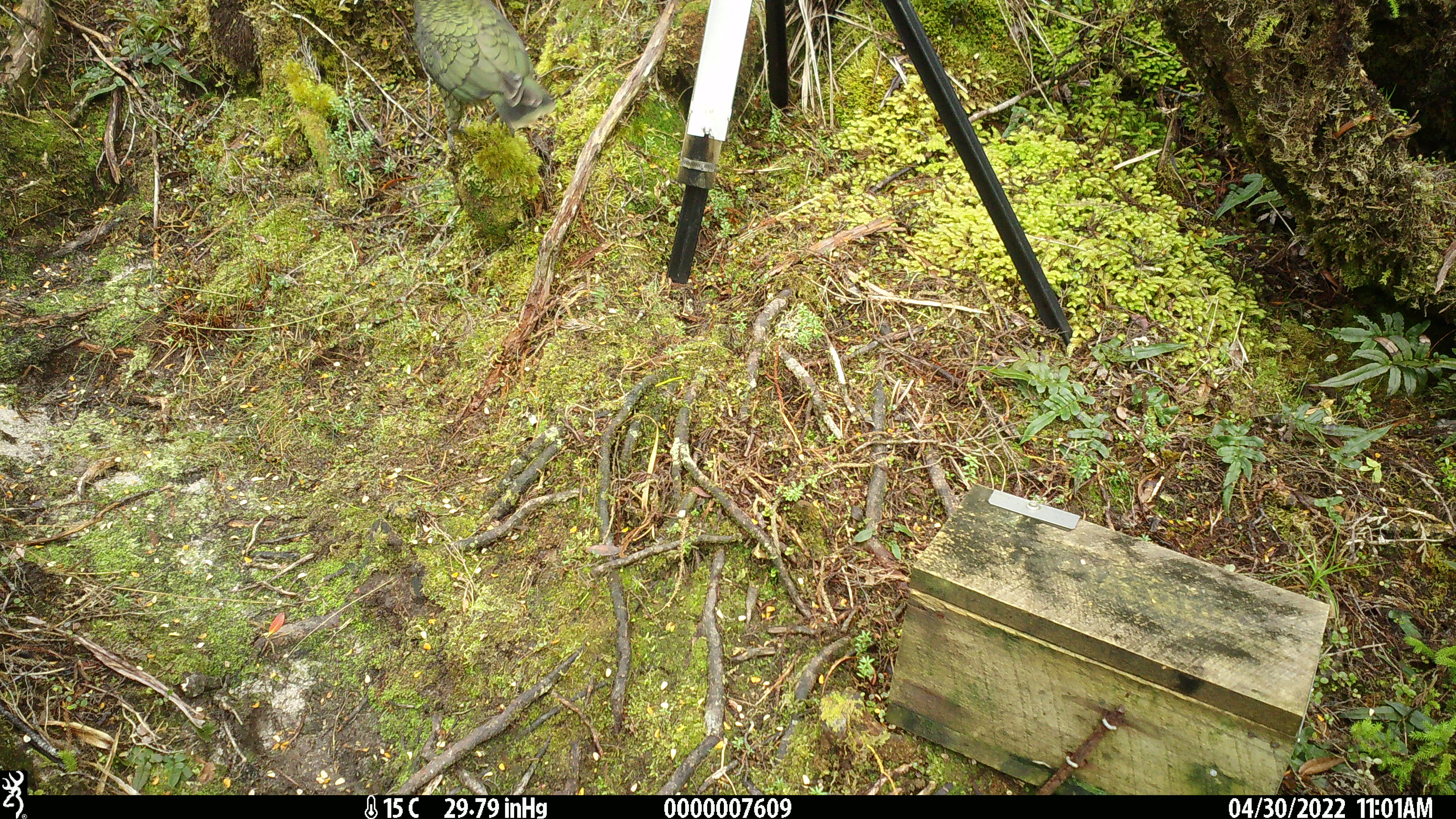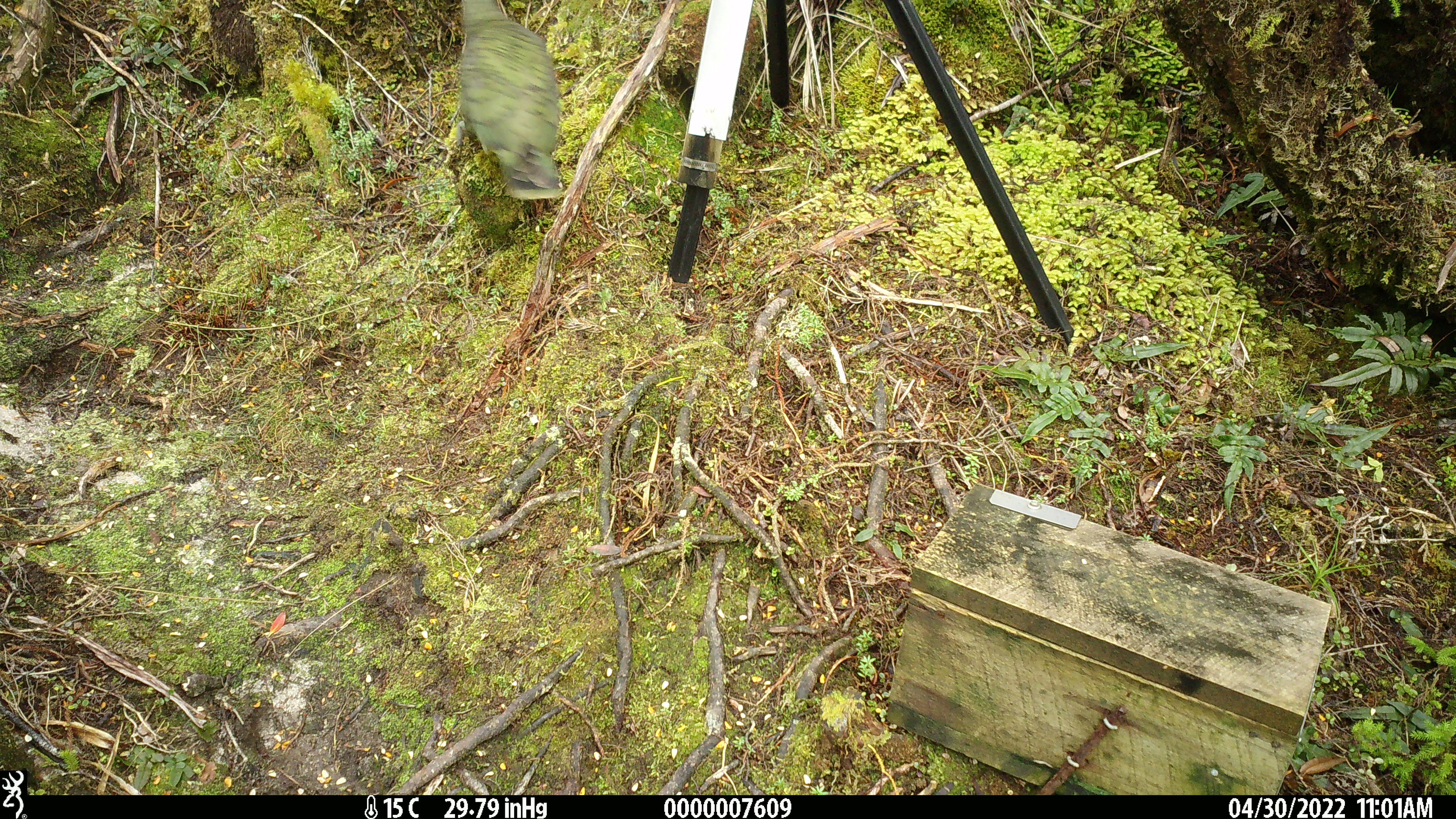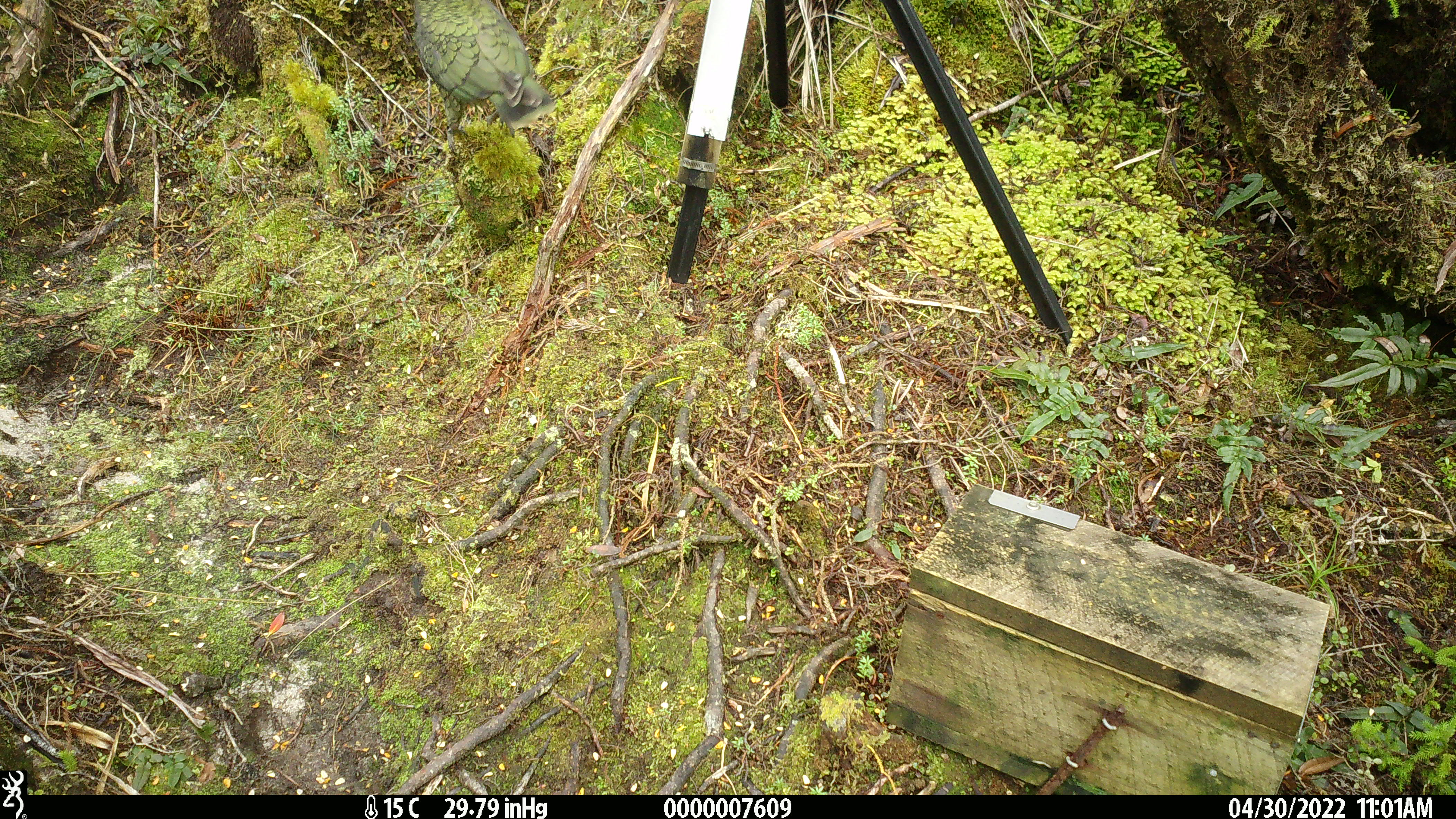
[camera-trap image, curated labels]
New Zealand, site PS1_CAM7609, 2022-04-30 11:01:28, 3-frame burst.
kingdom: Animalia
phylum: Chordata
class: Aves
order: Psittaciformes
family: Strigopidae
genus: Nestor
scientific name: Nestor notabilis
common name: kea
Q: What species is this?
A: Kea (Nestor notabilis).